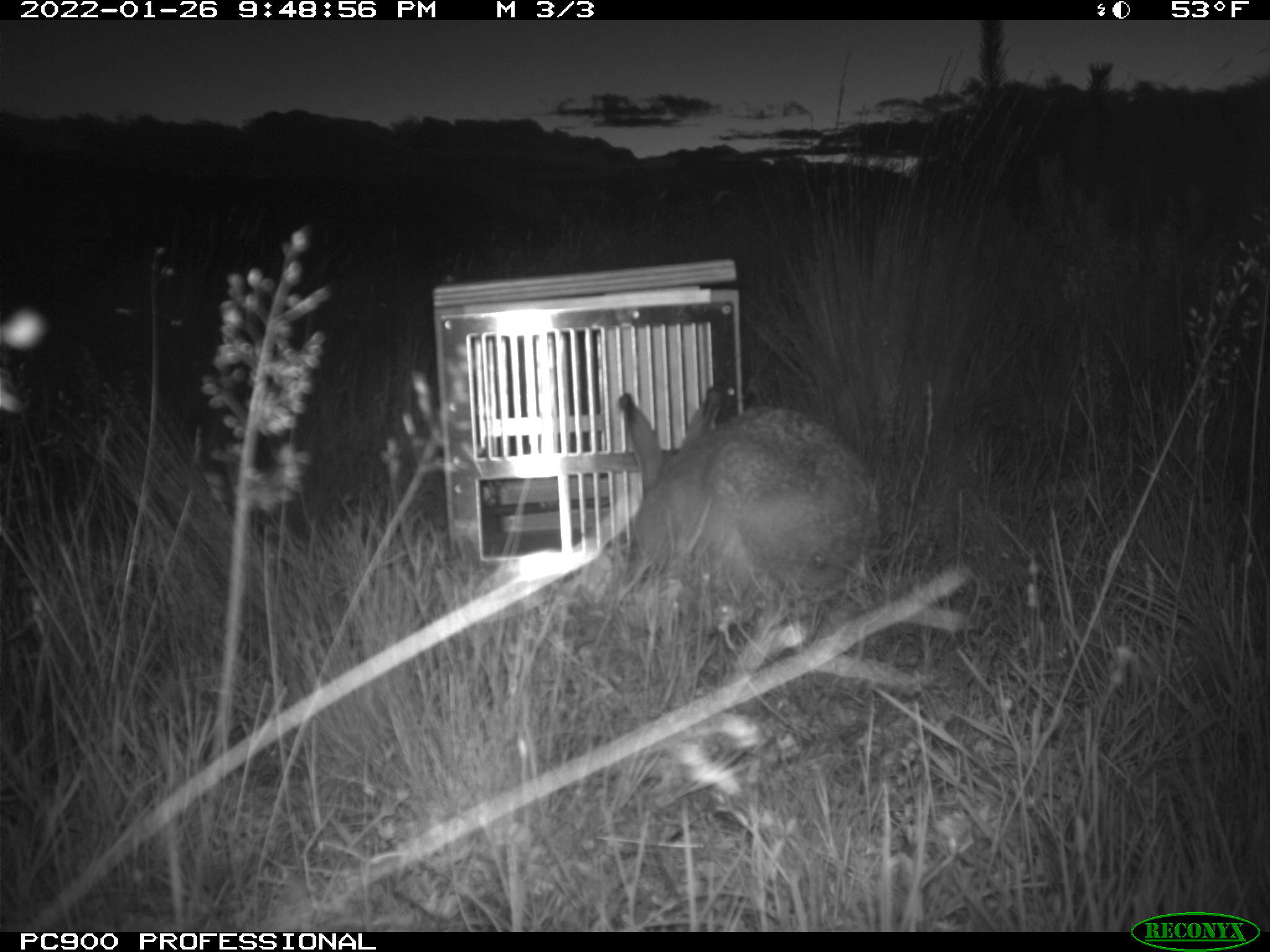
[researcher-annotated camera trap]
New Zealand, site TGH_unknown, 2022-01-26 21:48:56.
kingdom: Animalia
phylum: Chordata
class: Mammalia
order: Lagomorpha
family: Leporidae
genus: Lepus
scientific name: Lepus europaeus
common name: brown hare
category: hare